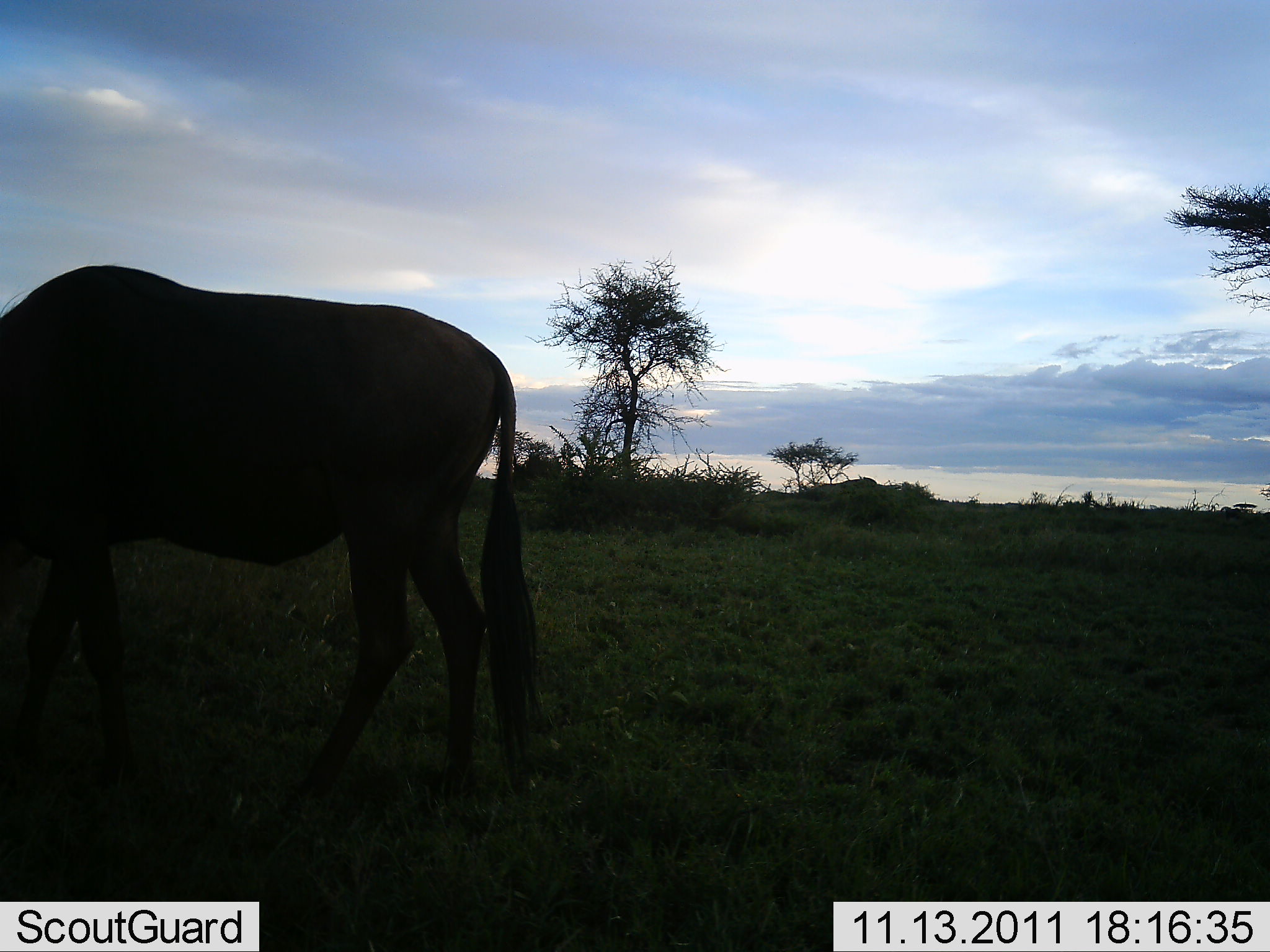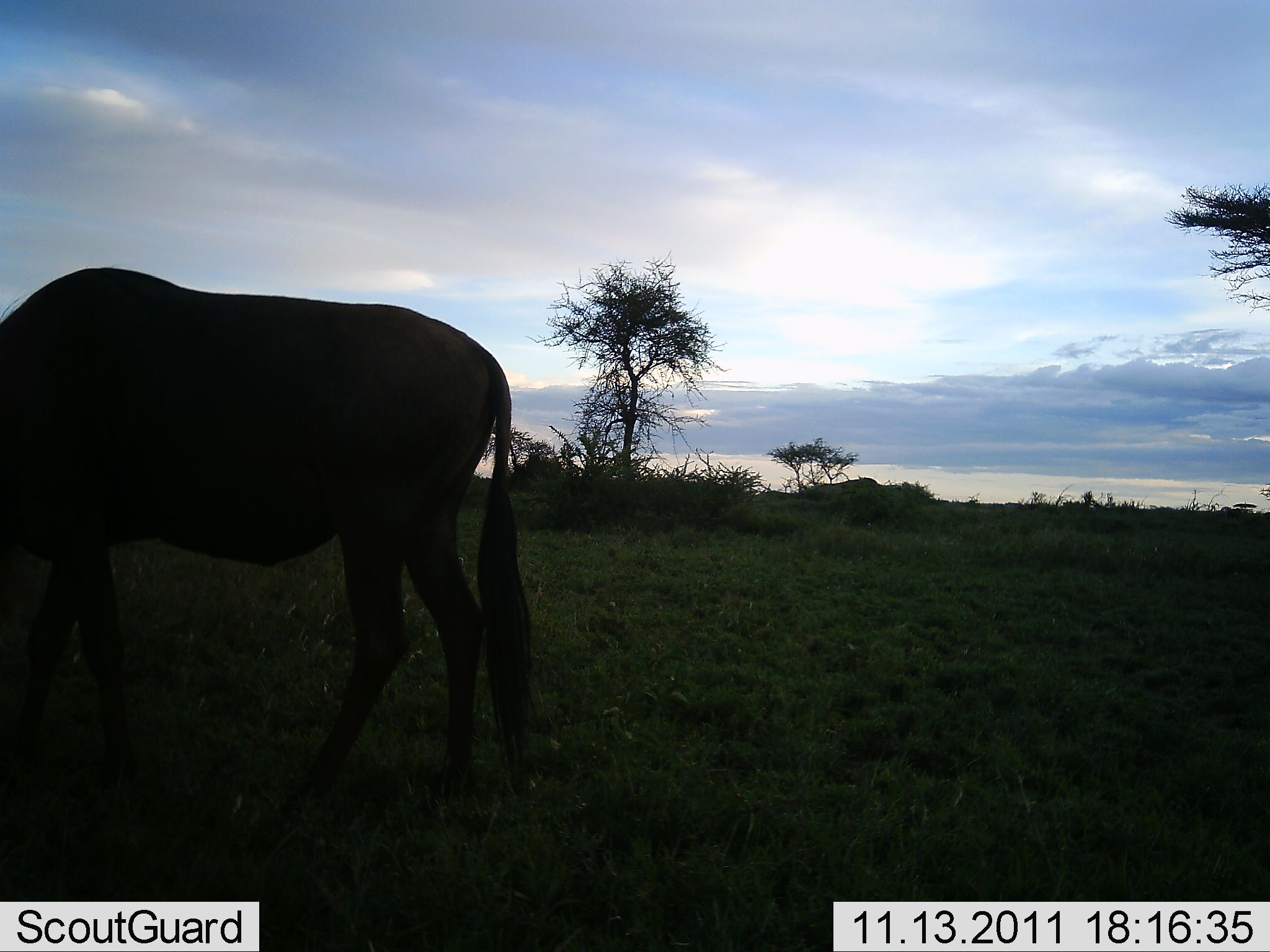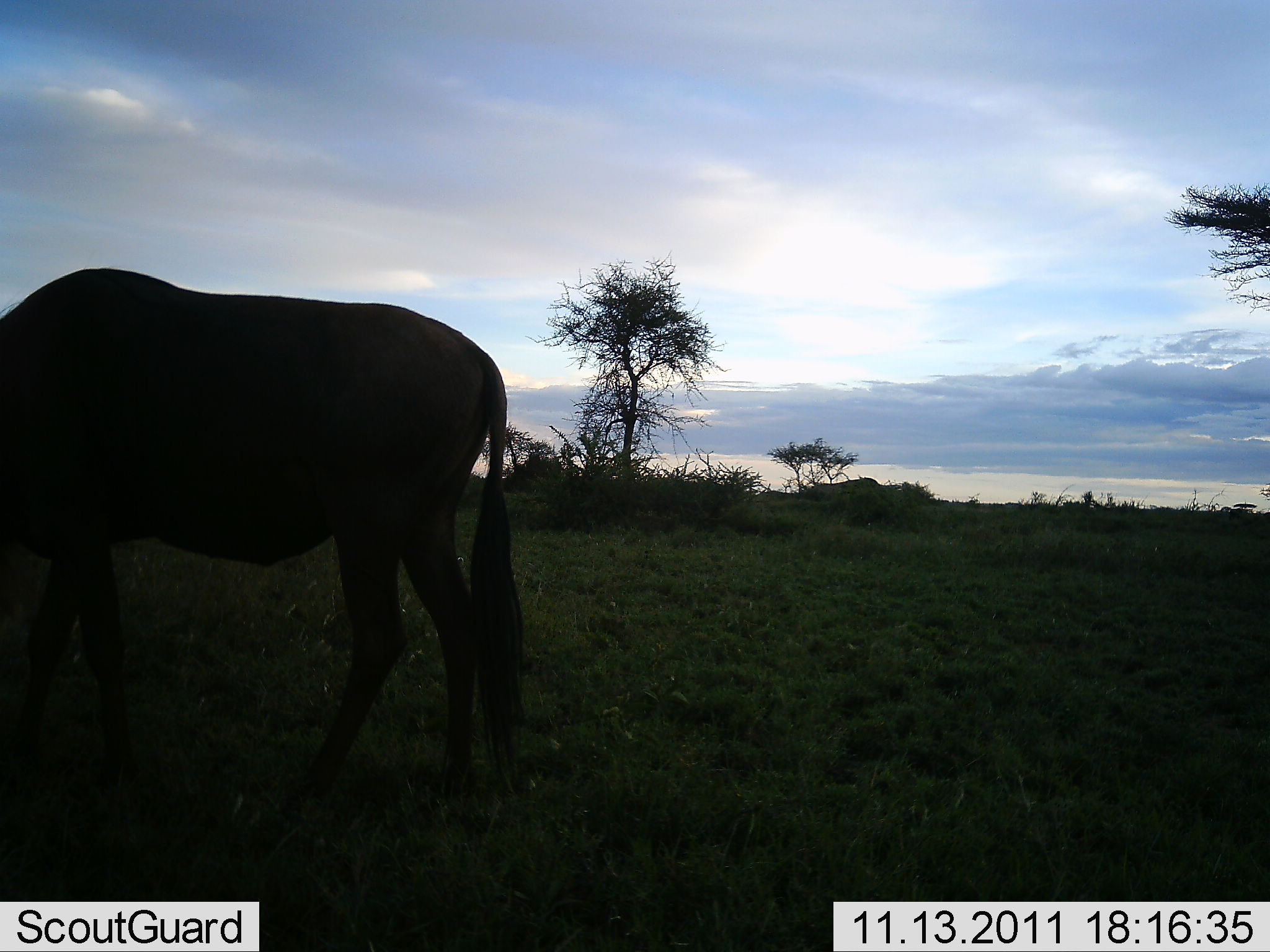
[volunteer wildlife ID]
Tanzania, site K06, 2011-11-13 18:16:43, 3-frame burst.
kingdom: Animalia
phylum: Chordata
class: Mammalia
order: Artiodactyla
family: Bovidae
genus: Connochaetes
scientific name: Connochaetes taurinus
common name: blue wildebeest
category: wildebeest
Wildebeest (blue wildebeest) (Connochaetes taurinus), count 1. Behavior (volunteer vote fractions): standing 42%, resting 0%, moving 0%, interacting 0%. Young present (vote fraction): 0%. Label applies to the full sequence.